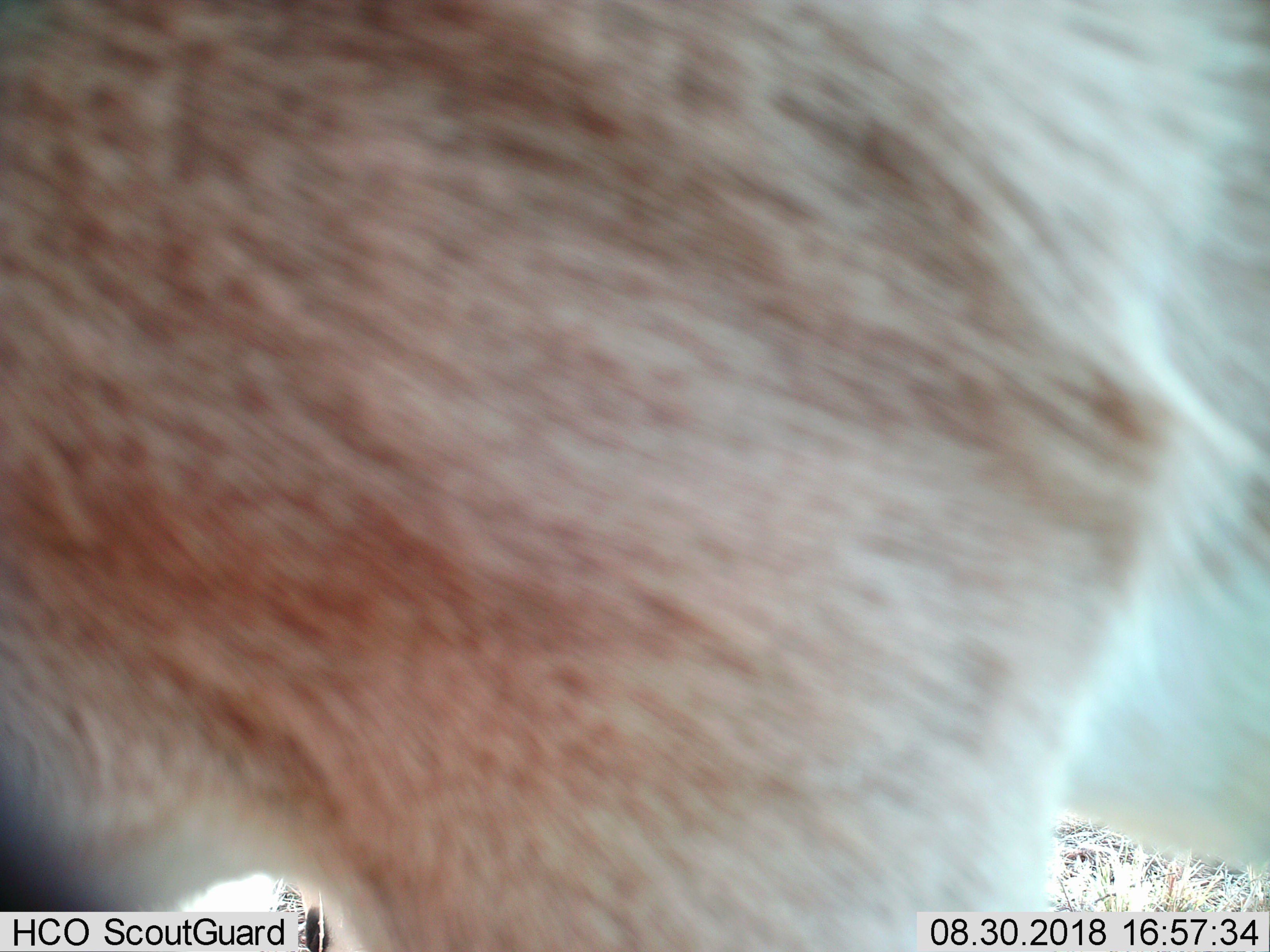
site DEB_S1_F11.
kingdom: Animalia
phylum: Chordata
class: Mammalia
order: Artiodactyla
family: Bovidae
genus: Aepyceros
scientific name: Aepyceros melampus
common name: impala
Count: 1.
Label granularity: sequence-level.